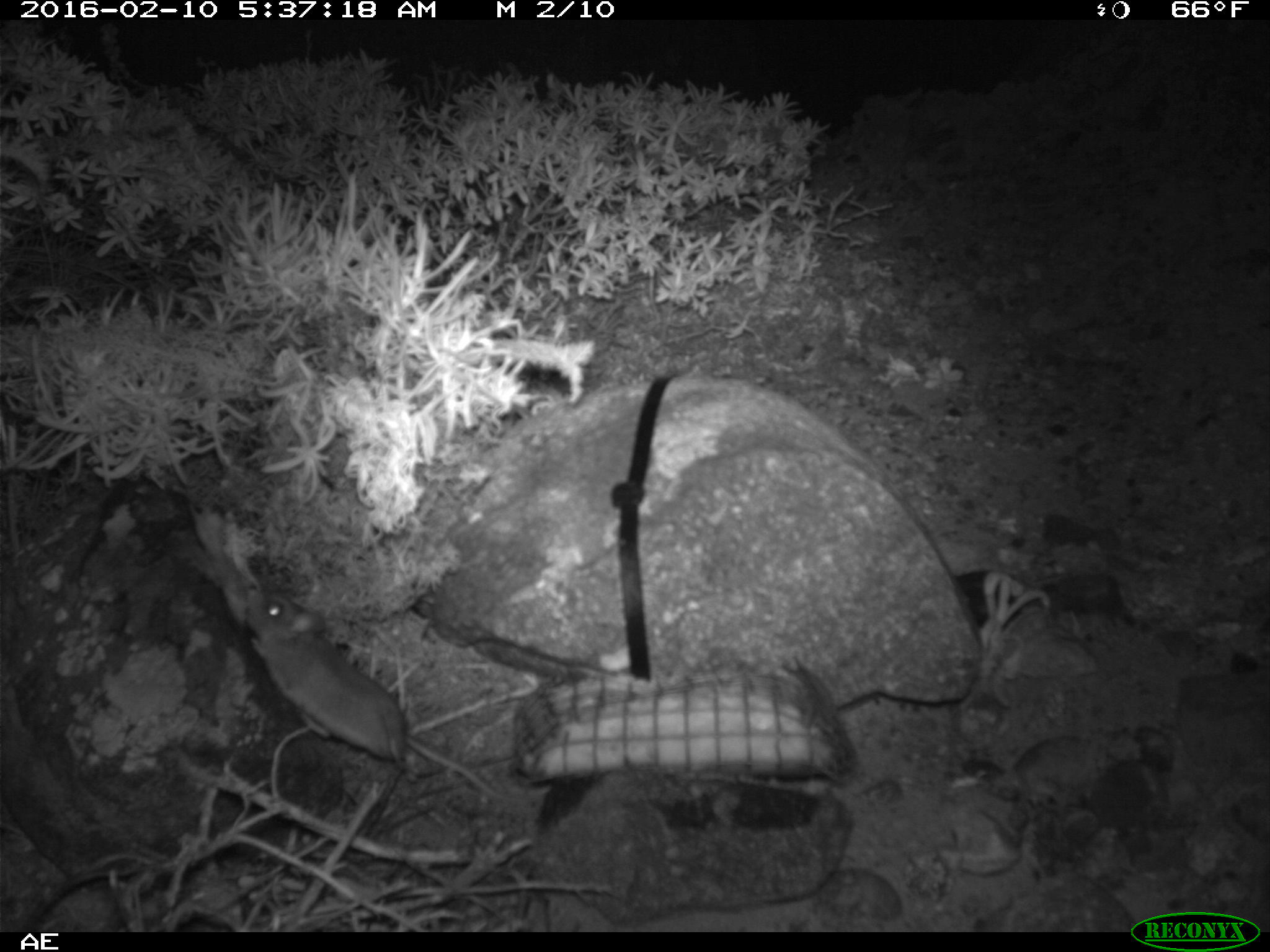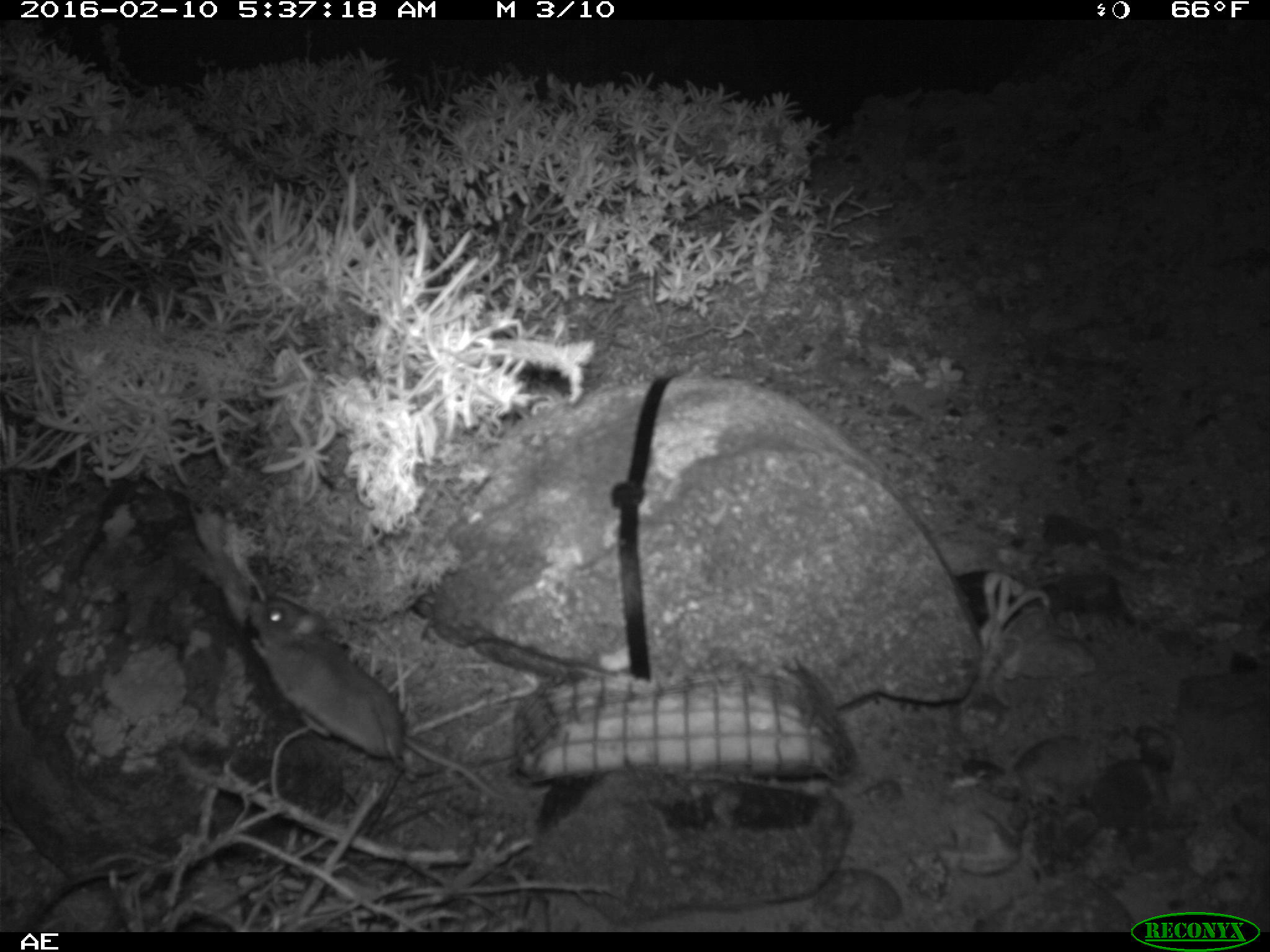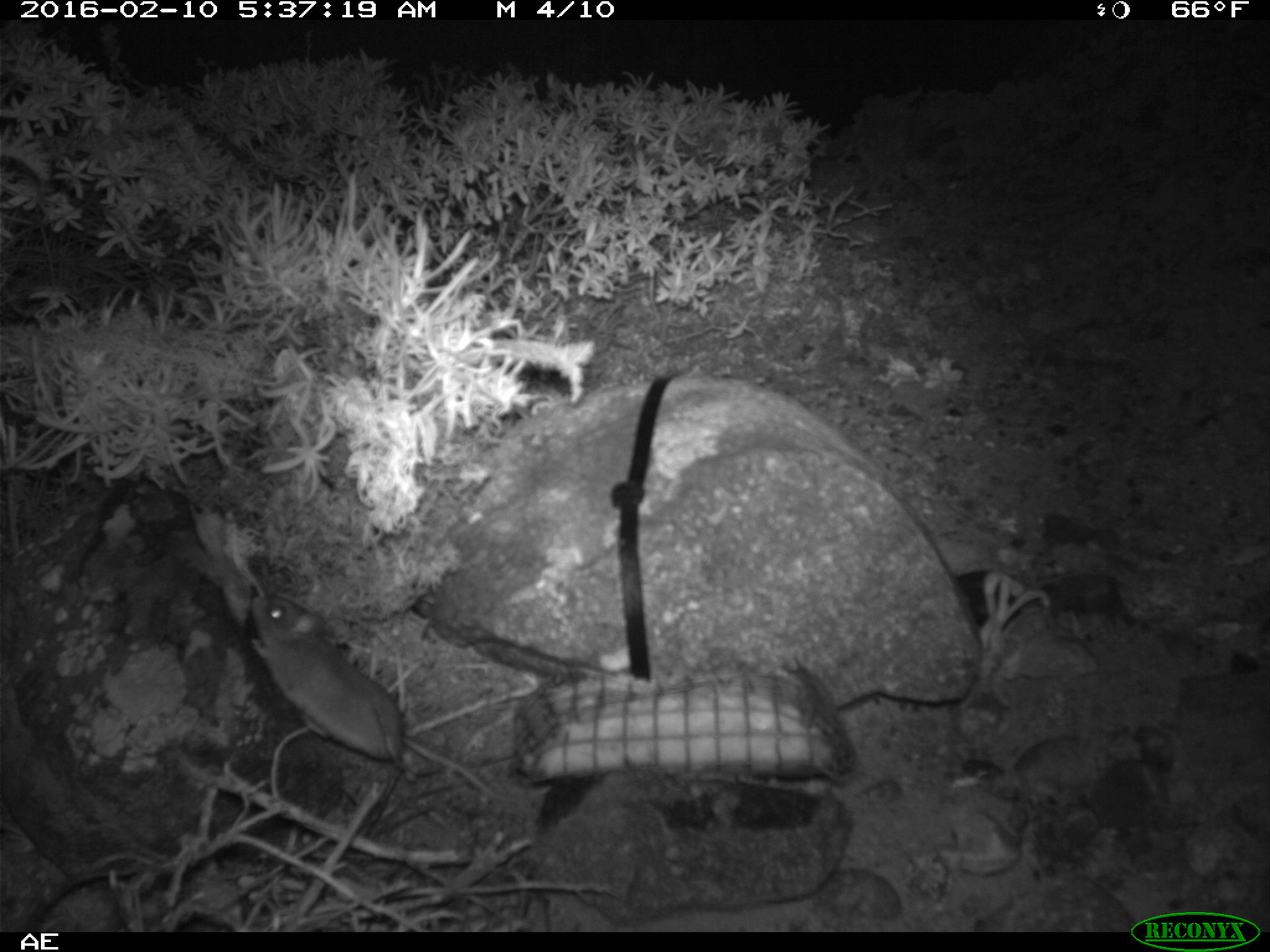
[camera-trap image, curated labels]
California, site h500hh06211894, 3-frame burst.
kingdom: Animalia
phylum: Chordata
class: Mammalia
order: Rodentia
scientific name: Rodentia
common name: rodent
Rodent (Rodentia).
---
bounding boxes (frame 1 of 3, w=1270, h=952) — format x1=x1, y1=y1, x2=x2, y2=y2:
rodent: x1=244, y1=589, x2=540, y2=804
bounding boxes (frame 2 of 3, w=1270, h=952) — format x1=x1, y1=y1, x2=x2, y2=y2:
rodent: x1=249, y1=599, x2=549, y2=801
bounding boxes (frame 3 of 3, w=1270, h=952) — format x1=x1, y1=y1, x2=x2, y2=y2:
rodent: x1=247, y1=596, x2=527, y2=802